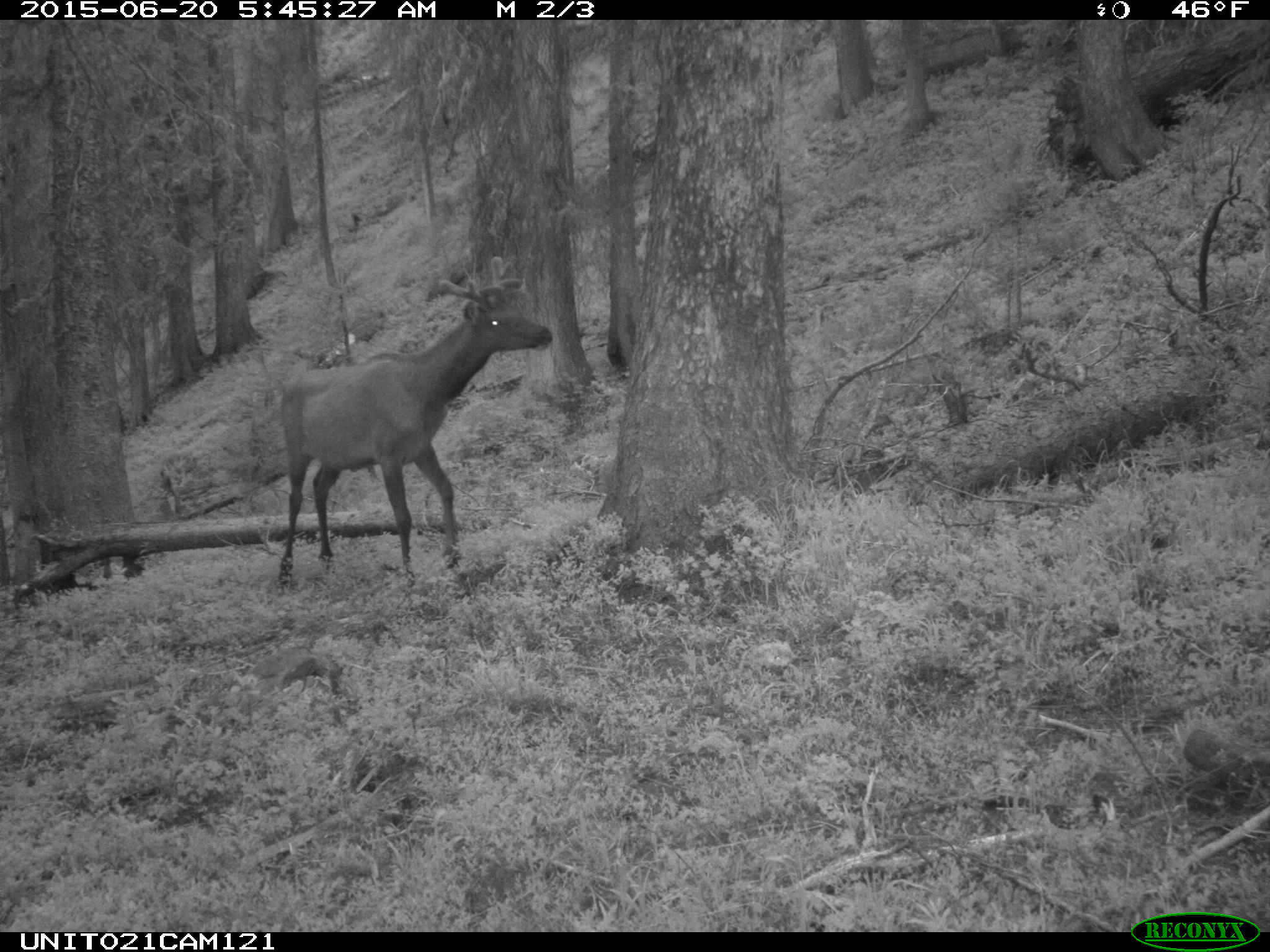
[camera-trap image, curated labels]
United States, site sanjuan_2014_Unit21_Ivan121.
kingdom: Animalia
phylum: Chordata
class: Mammalia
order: Artiodactyla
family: Cervidae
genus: Cervus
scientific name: Cervus elaphus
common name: red deer